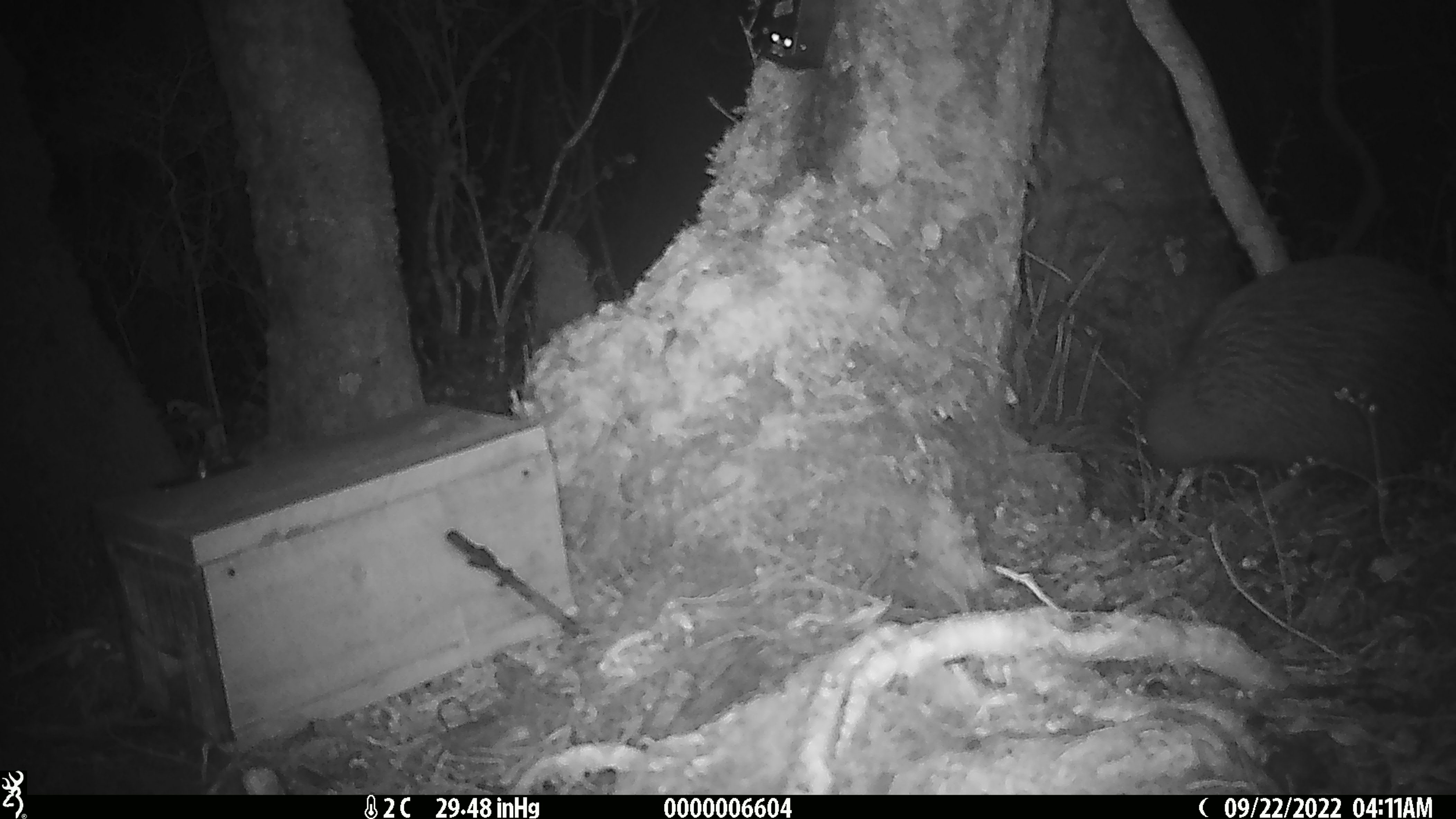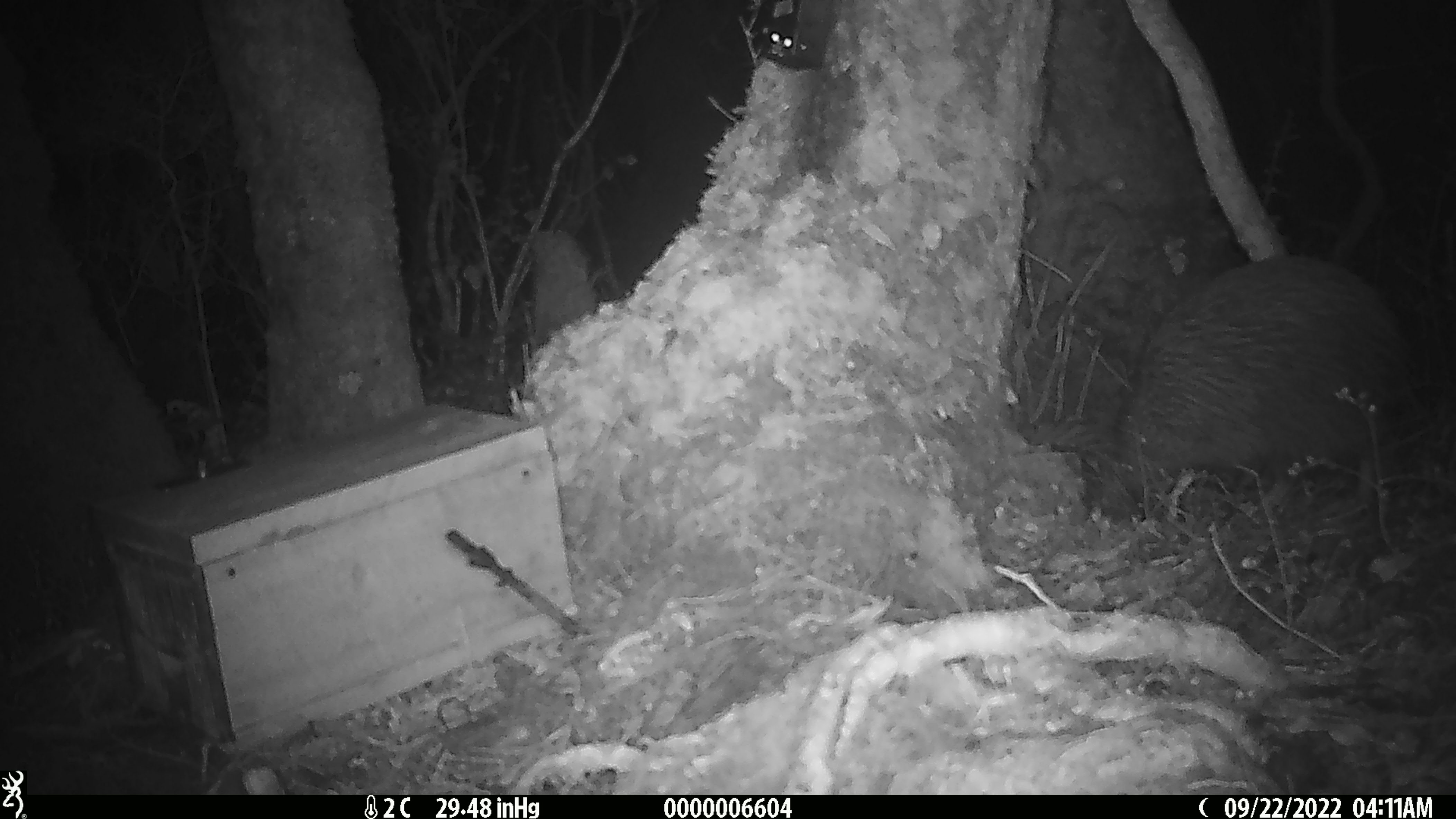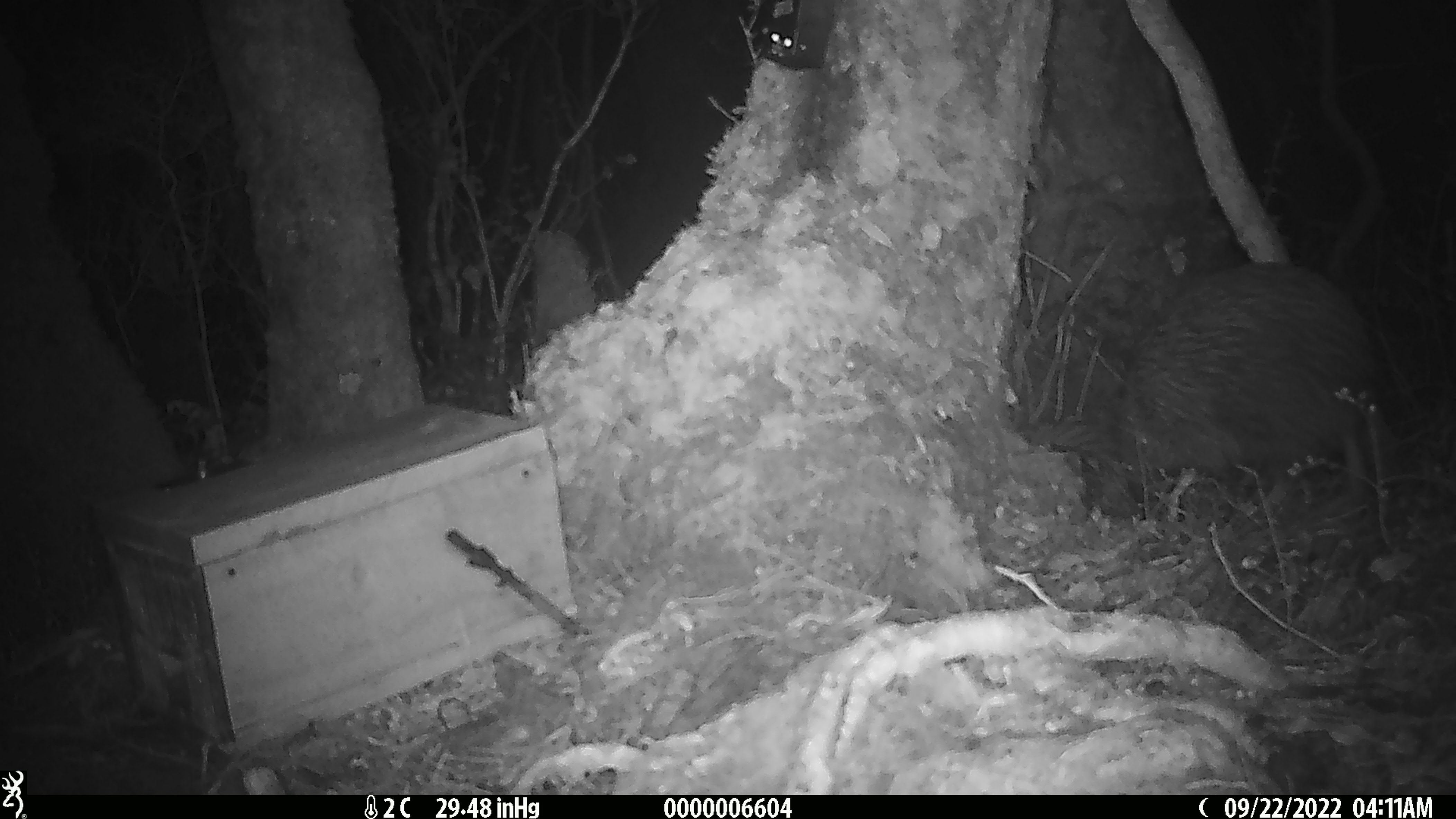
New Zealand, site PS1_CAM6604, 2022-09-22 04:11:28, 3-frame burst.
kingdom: Animalia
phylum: Chordata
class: Aves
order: Apterygiformes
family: Apterygidae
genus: Apteryx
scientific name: Apteryx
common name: kiwi